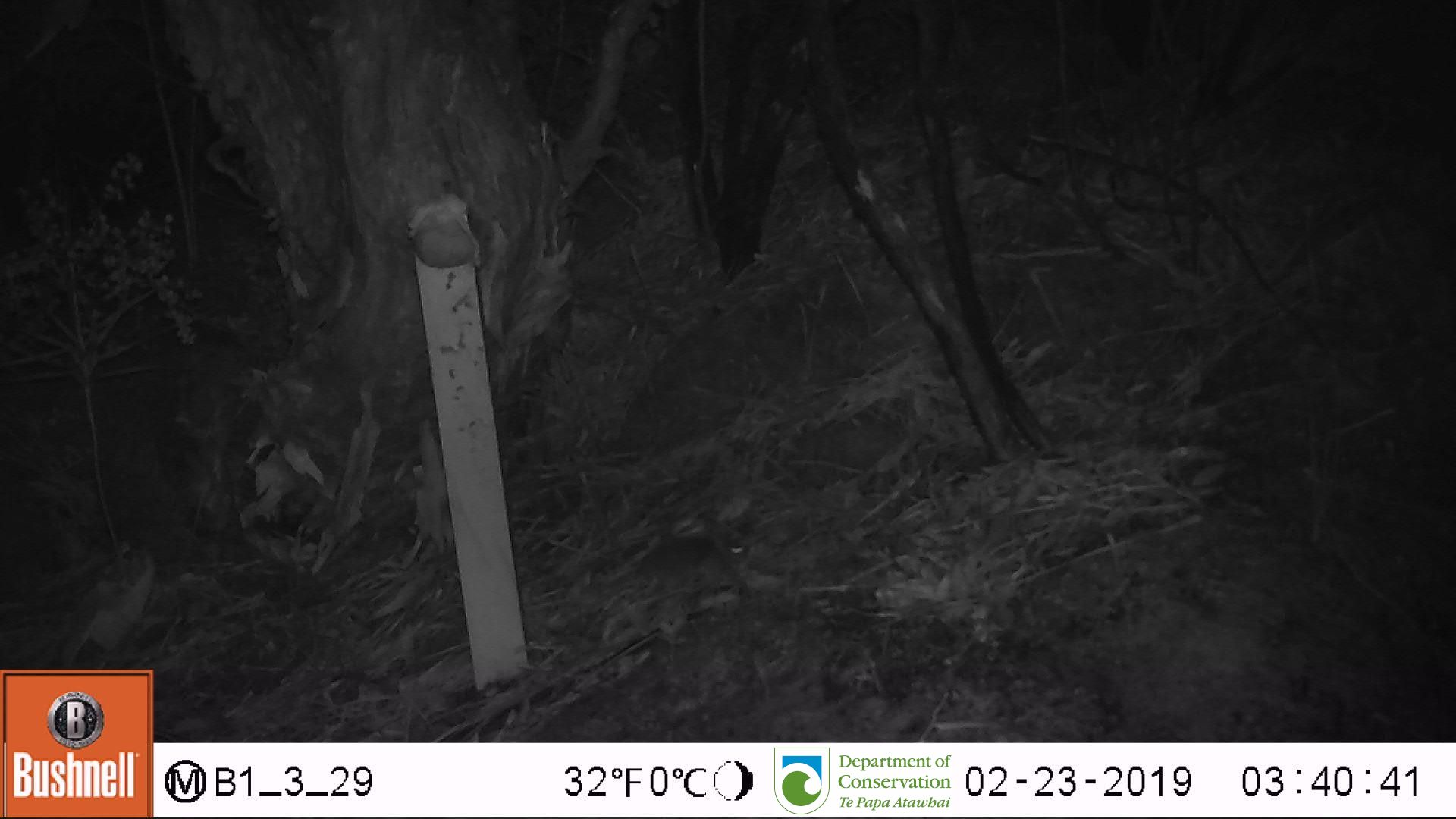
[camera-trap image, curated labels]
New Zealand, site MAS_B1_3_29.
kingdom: Animalia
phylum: Chordata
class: Mammalia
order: Rodentia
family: Muridae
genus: Mus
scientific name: Mus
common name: mouse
Mouse (Mus).